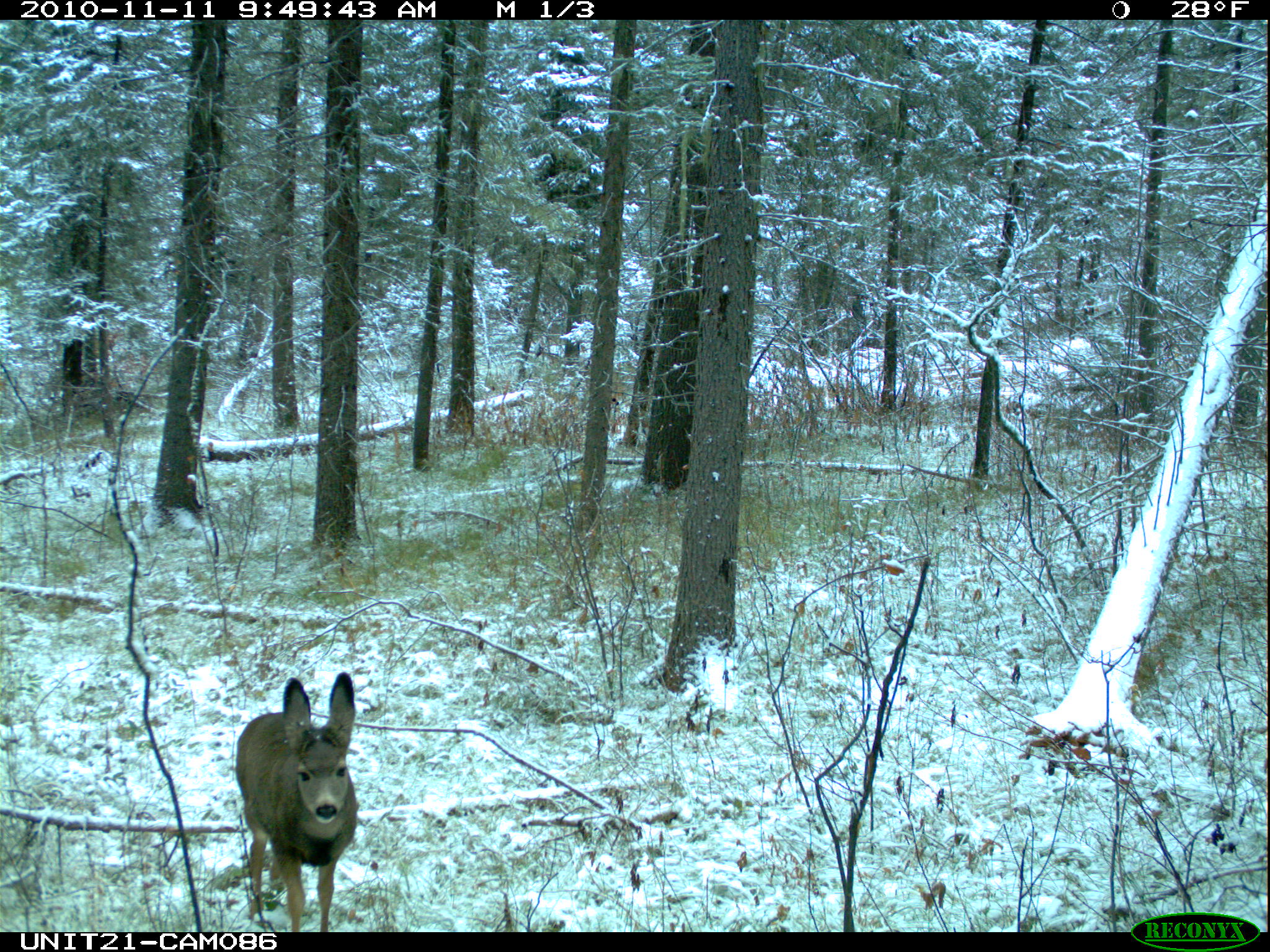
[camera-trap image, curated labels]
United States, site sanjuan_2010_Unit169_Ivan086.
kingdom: Animalia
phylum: Chordata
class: Mammalia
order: Artiodactyla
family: Cervidae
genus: Odocoileus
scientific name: Odocoileus hemionus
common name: mule deer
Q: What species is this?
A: Odocoileus hemionus (mule deer).